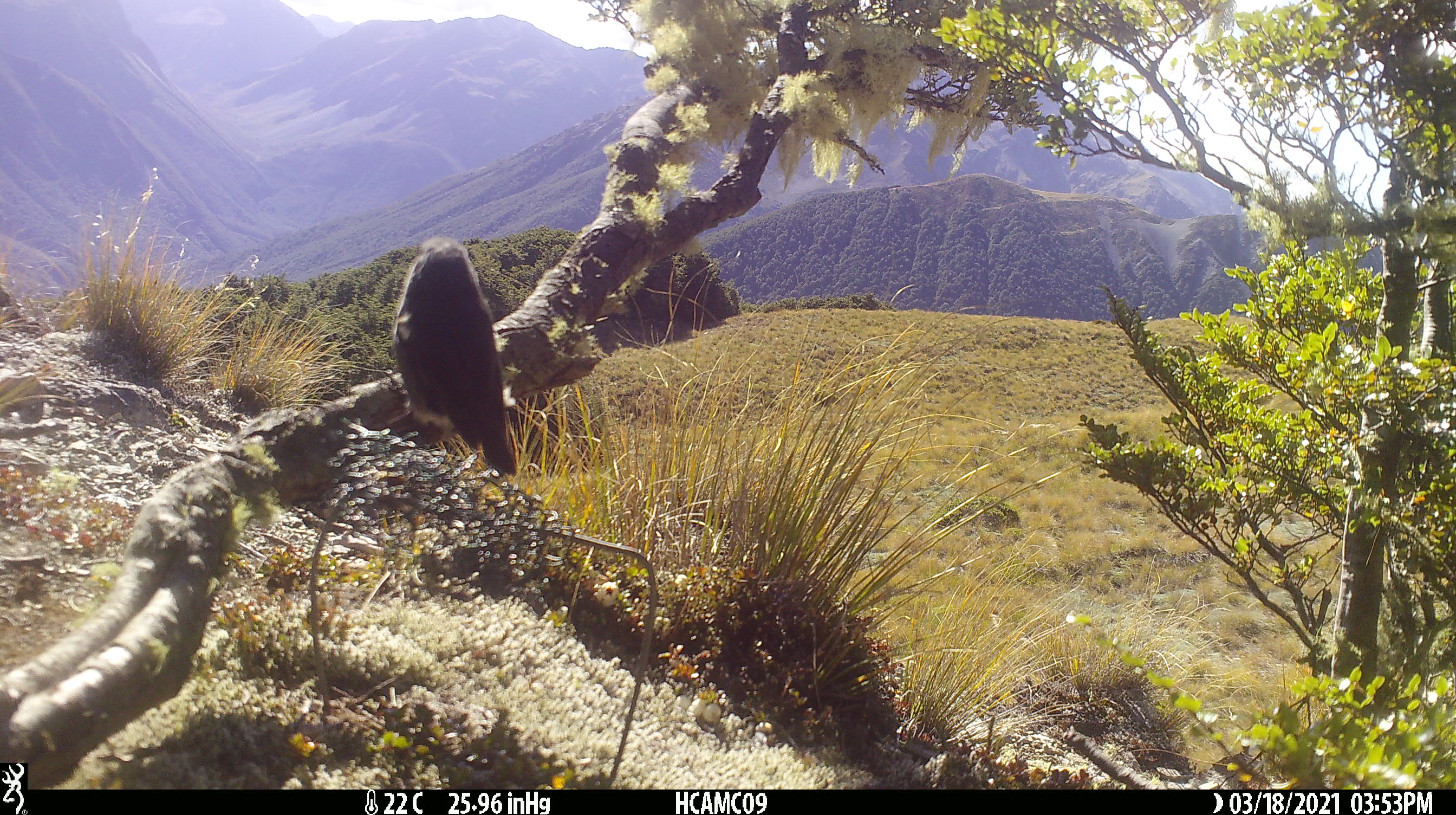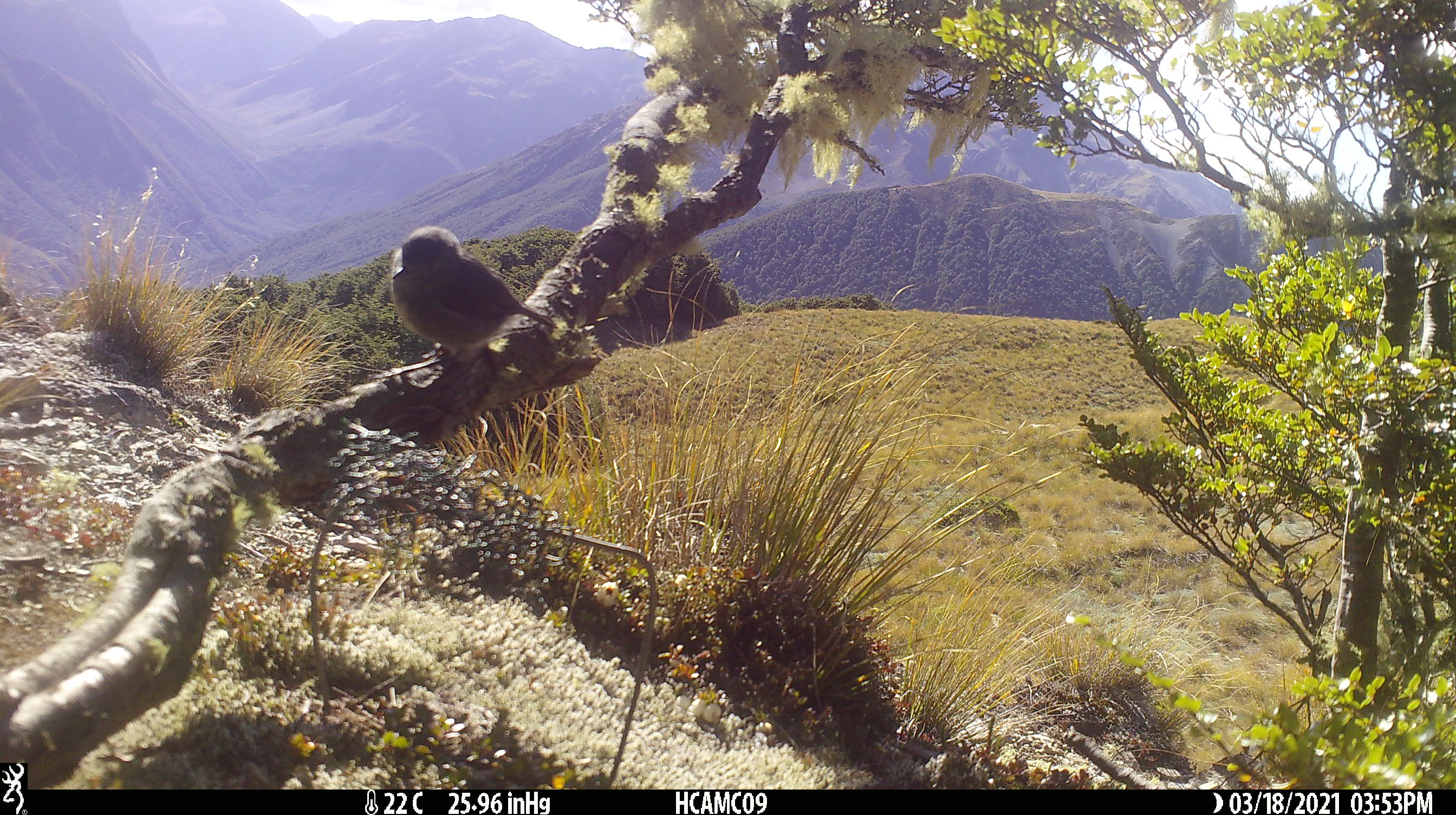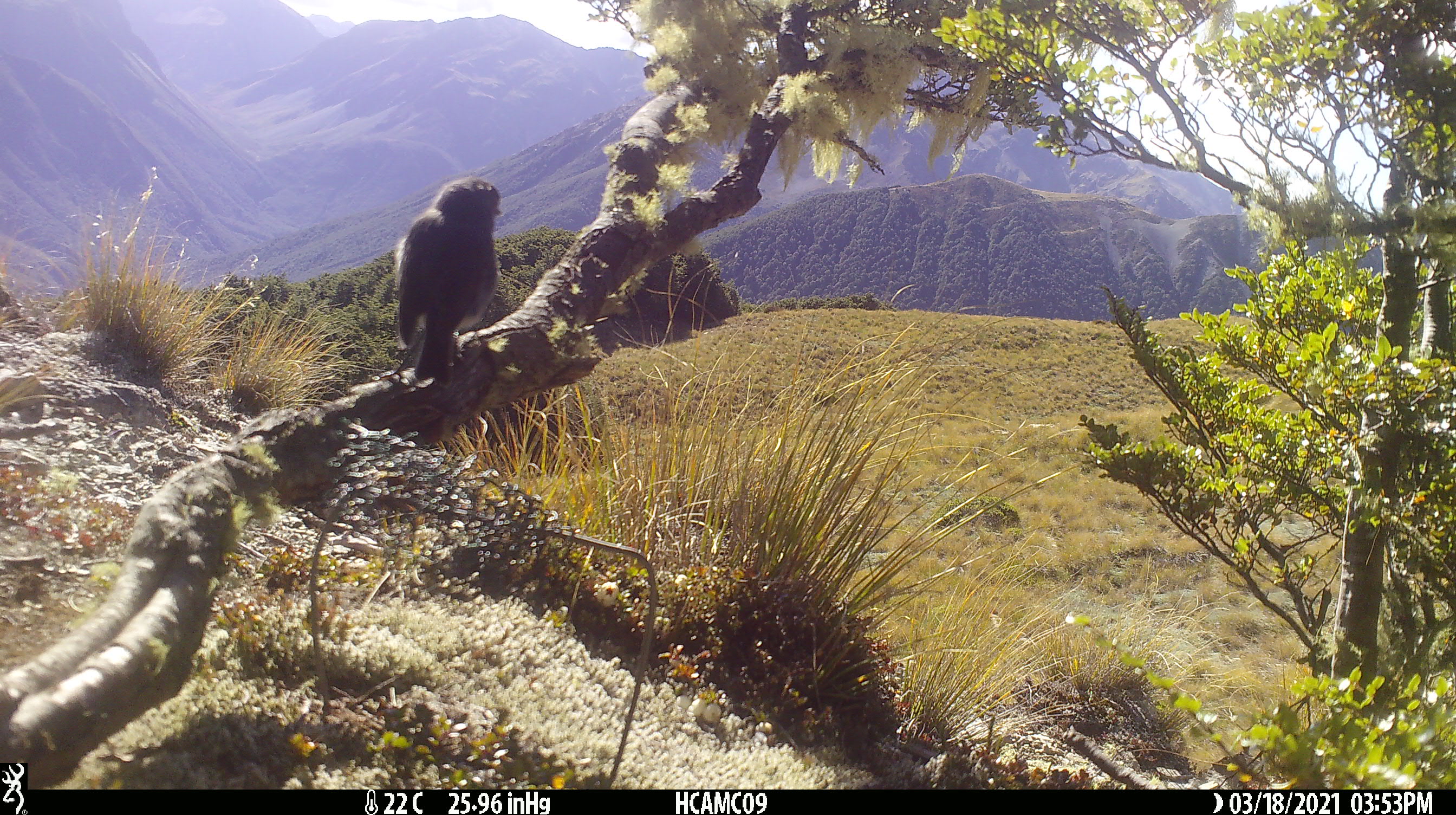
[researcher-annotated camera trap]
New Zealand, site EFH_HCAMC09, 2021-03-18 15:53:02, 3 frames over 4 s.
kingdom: Animalia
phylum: Chordata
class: Aves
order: Passeriformes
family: Petroicidae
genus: Petroica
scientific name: Petroica macrocephala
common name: tomtit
Tomtit (Petroica macrocephala).